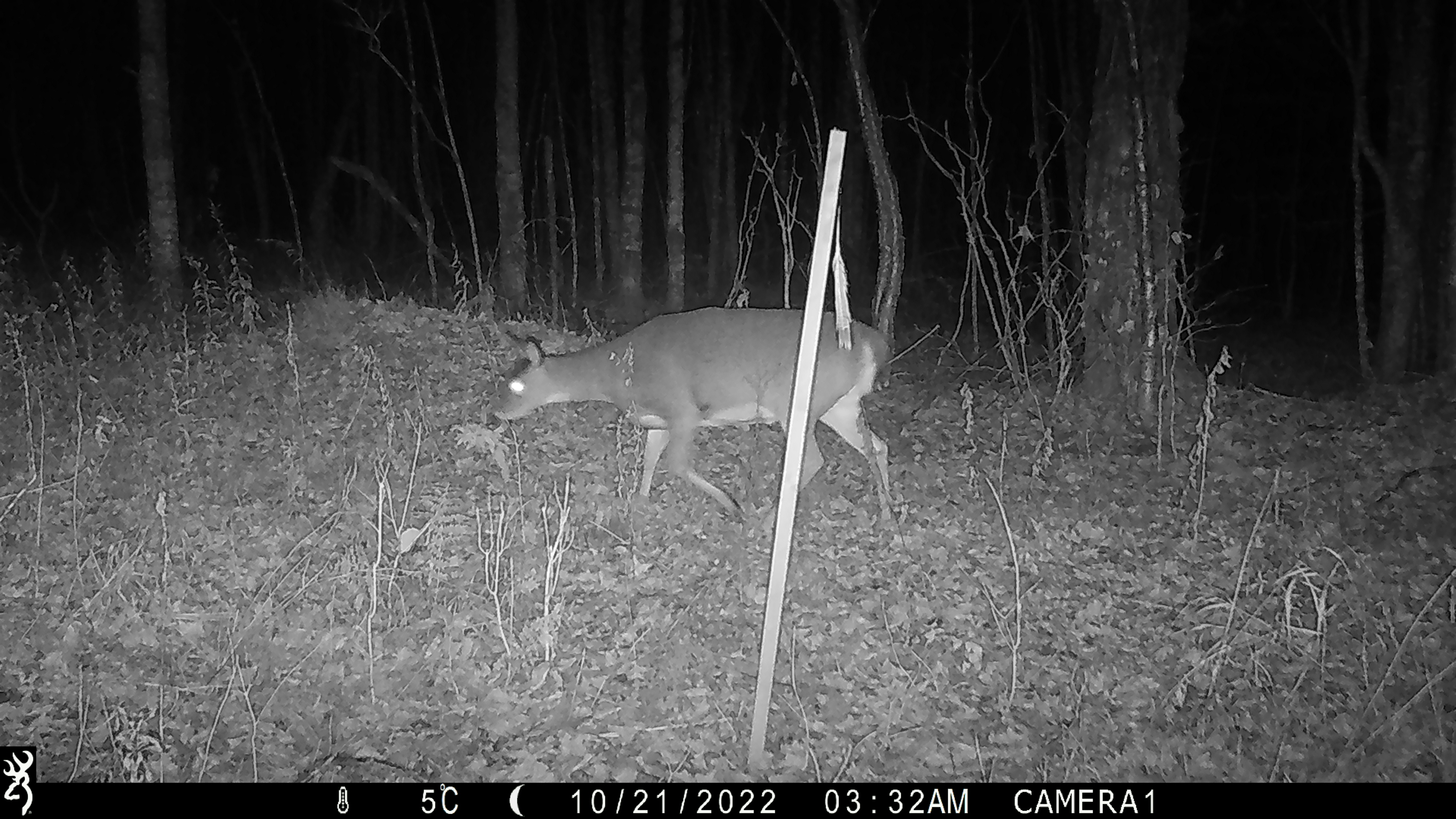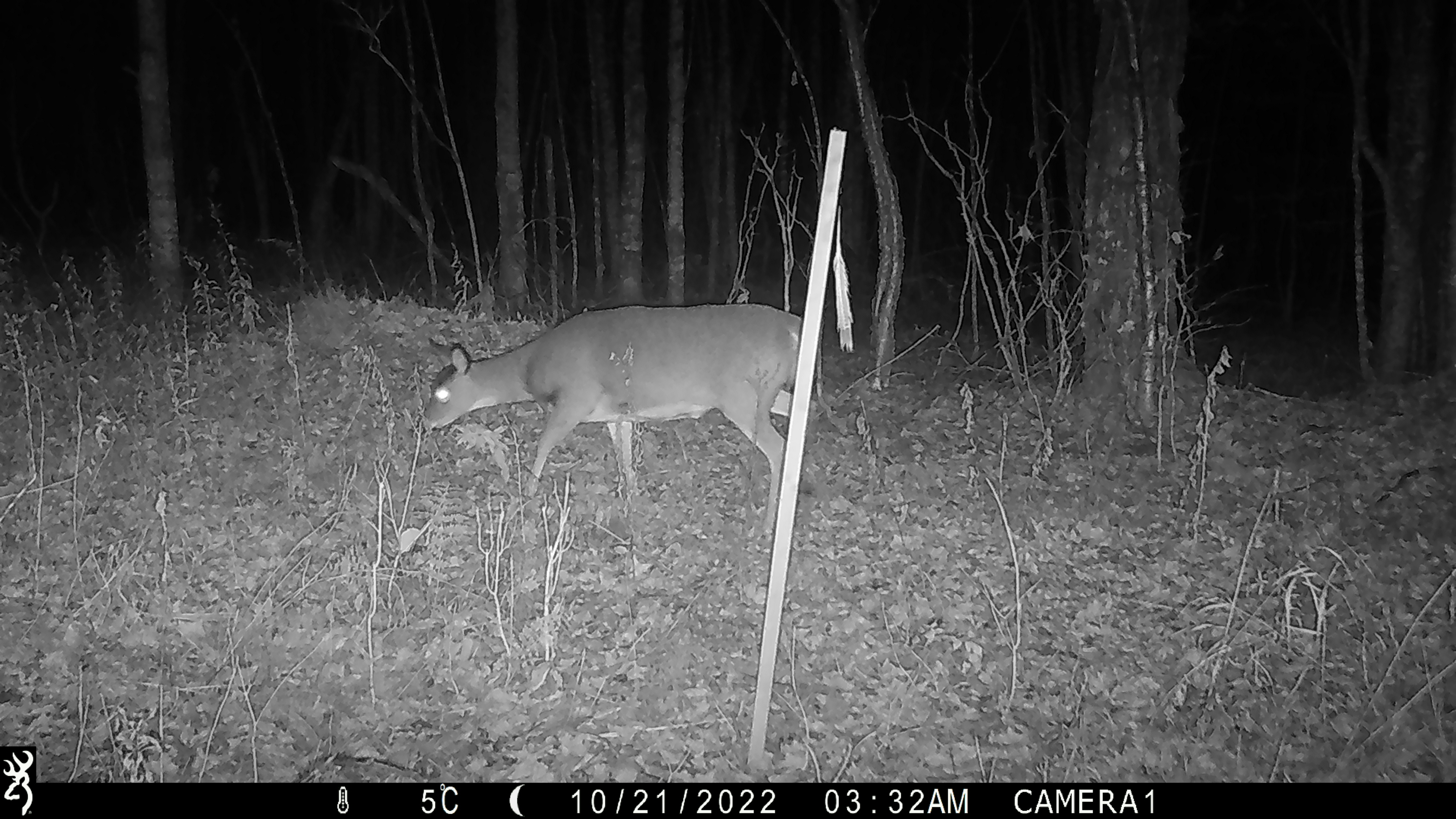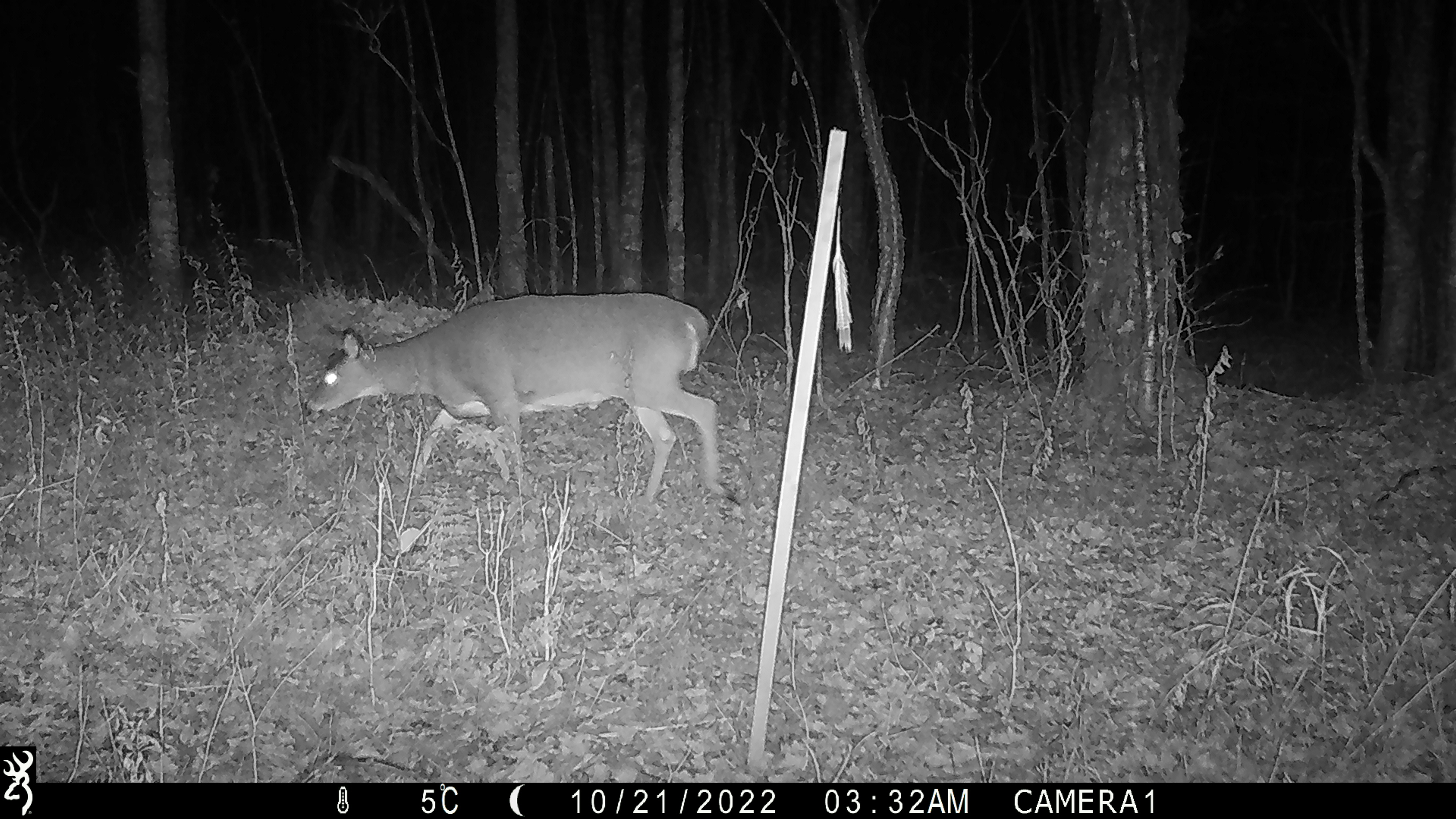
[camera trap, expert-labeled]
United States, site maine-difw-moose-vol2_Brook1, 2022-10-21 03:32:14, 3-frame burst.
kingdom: Animalia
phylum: Chordata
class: Mammalia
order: Artiodactyla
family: Cervidae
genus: Odocoileus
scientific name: Odocoileus virginianus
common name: white-tailed deer